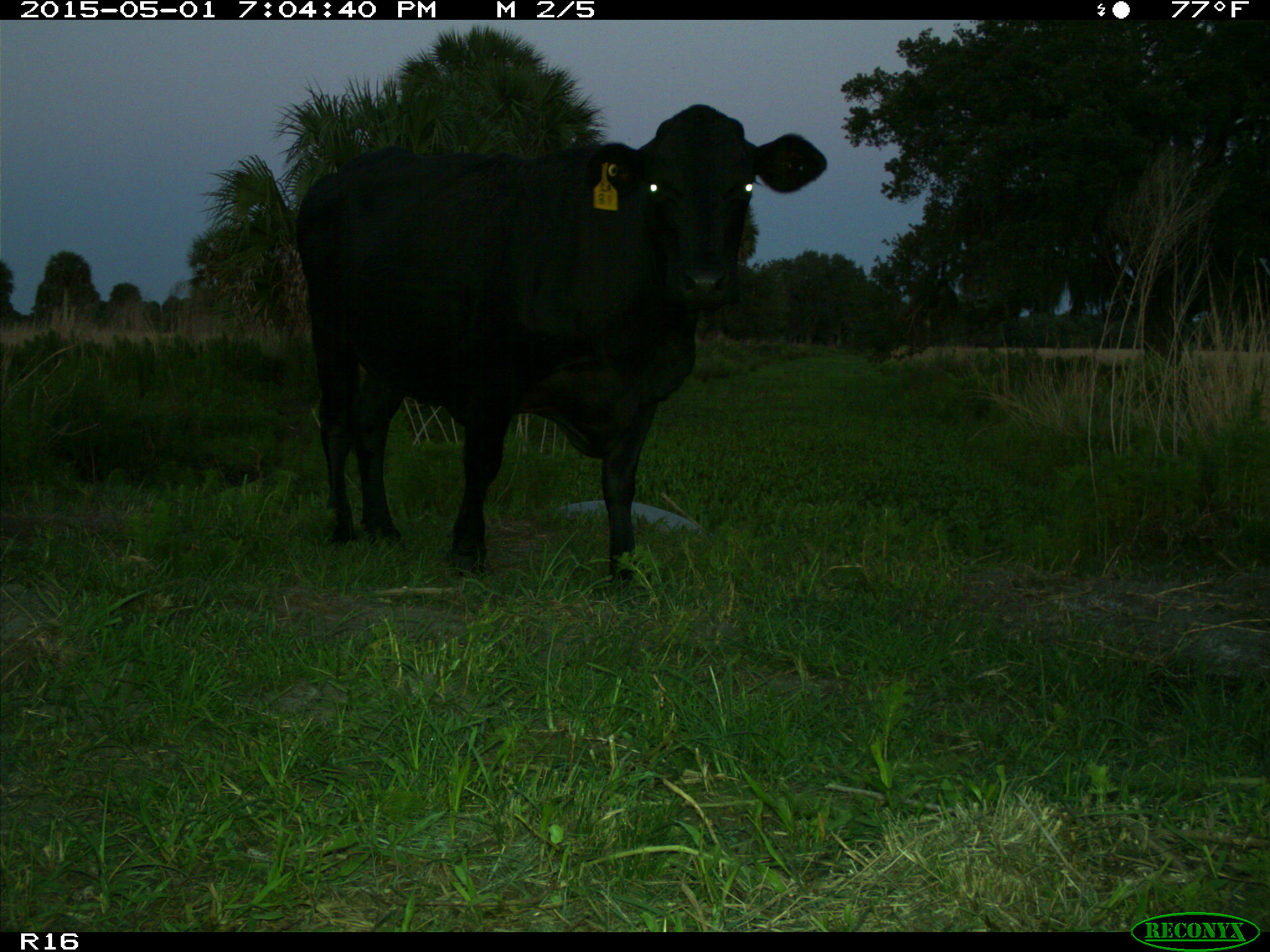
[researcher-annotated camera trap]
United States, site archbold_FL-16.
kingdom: Animalia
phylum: Chordata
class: Mammalia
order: Artiodactyla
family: Bovidae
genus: Bos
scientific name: Bos taurus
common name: domestic cow